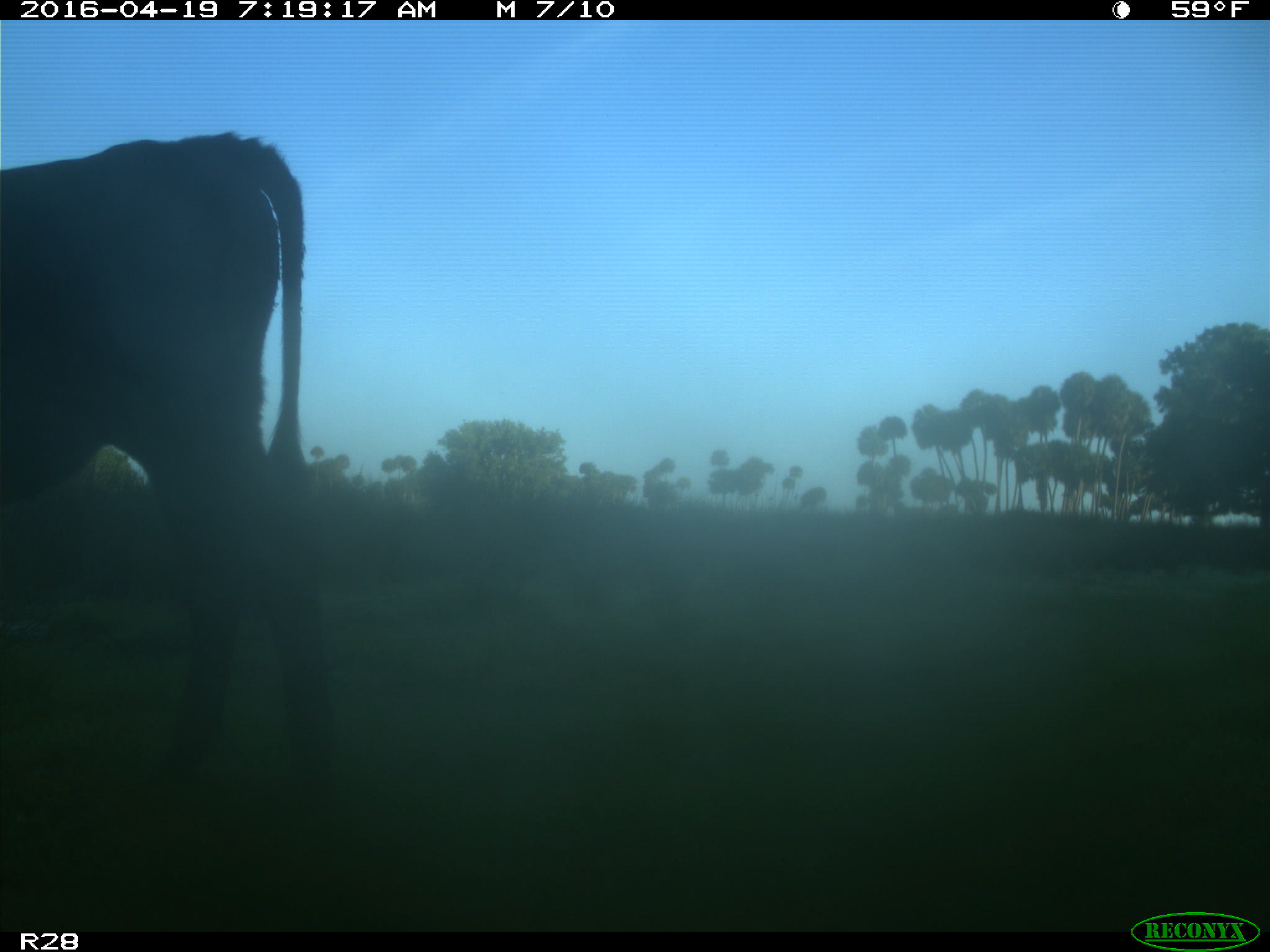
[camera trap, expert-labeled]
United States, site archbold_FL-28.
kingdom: Animalia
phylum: Chordata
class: Mammalia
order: Artiodactyla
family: Bovidae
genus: Bos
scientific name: Bos taurus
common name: domestic cow